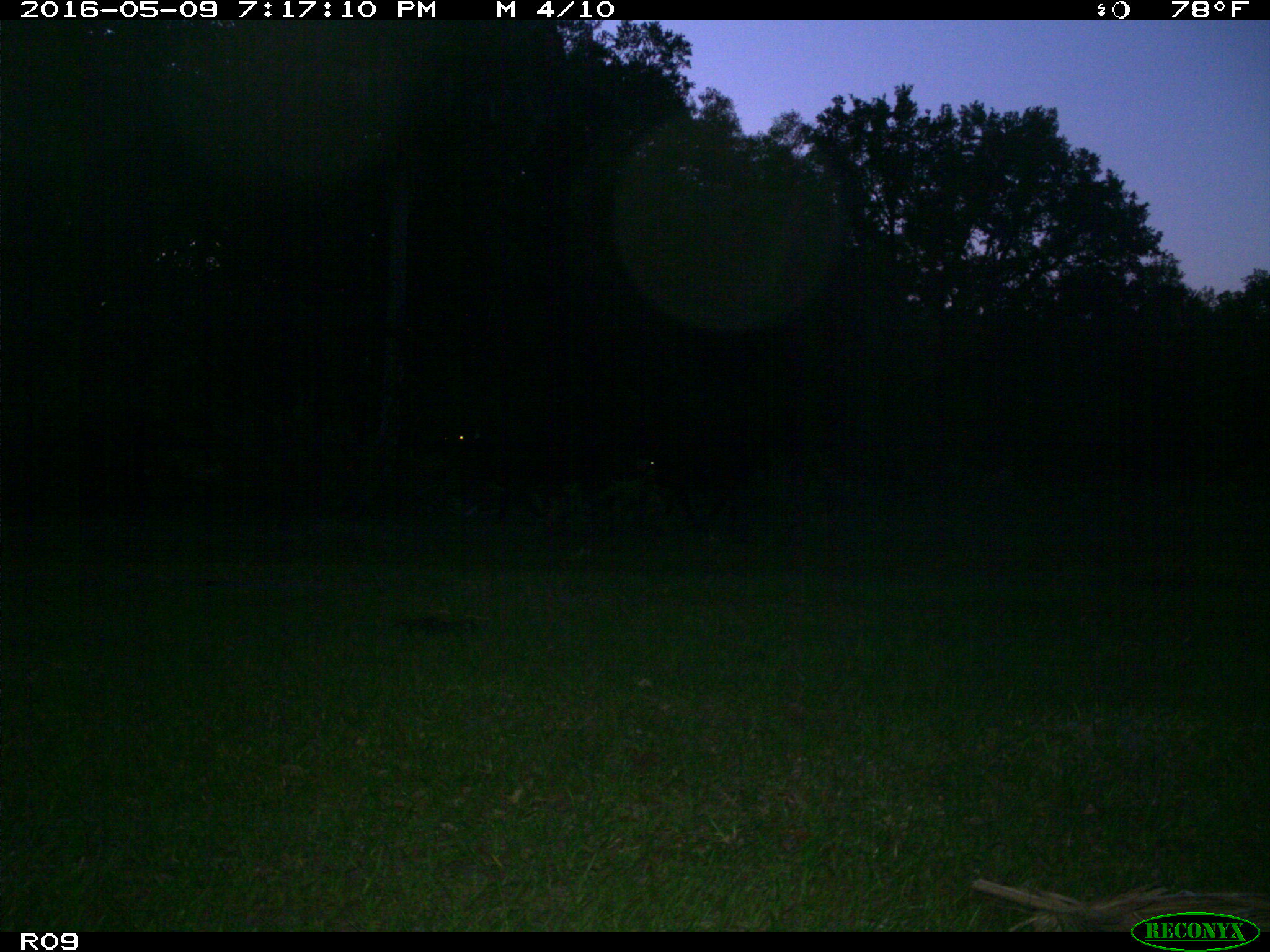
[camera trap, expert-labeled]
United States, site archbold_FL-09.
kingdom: Animalia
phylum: Chordata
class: Mammalia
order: Artiodactyla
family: Bovidae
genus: Bos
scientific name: Bos taurus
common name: domestic cow